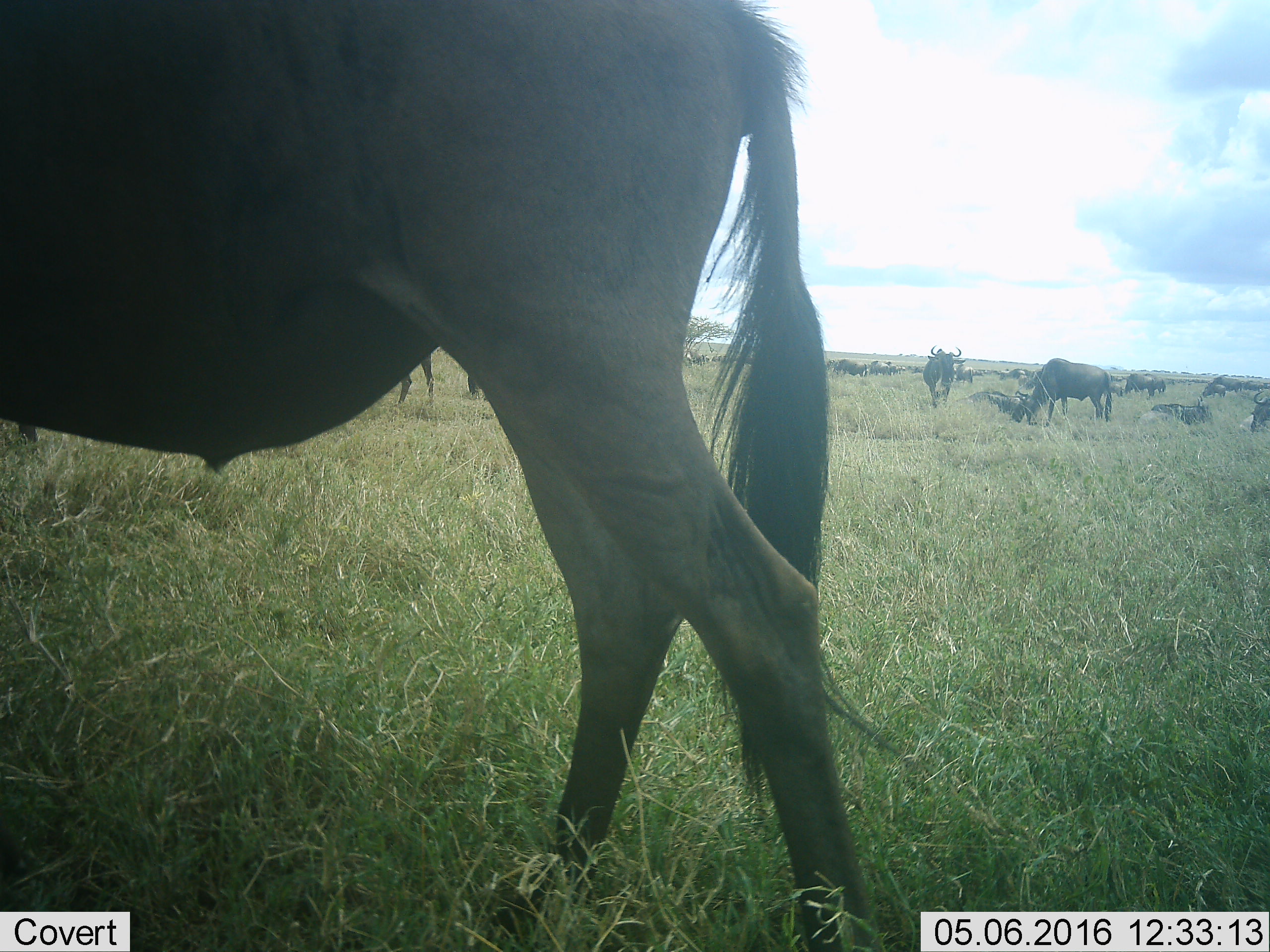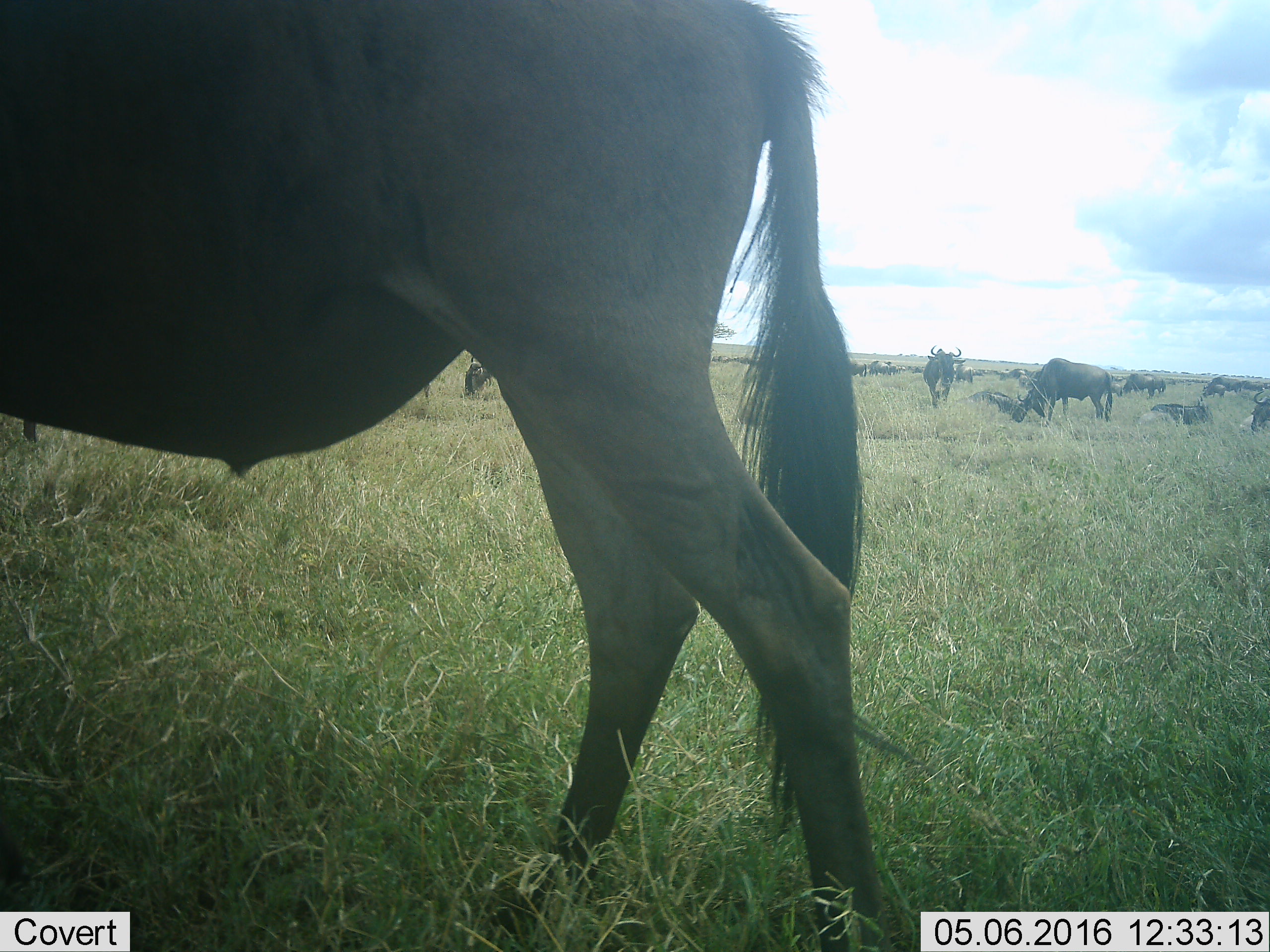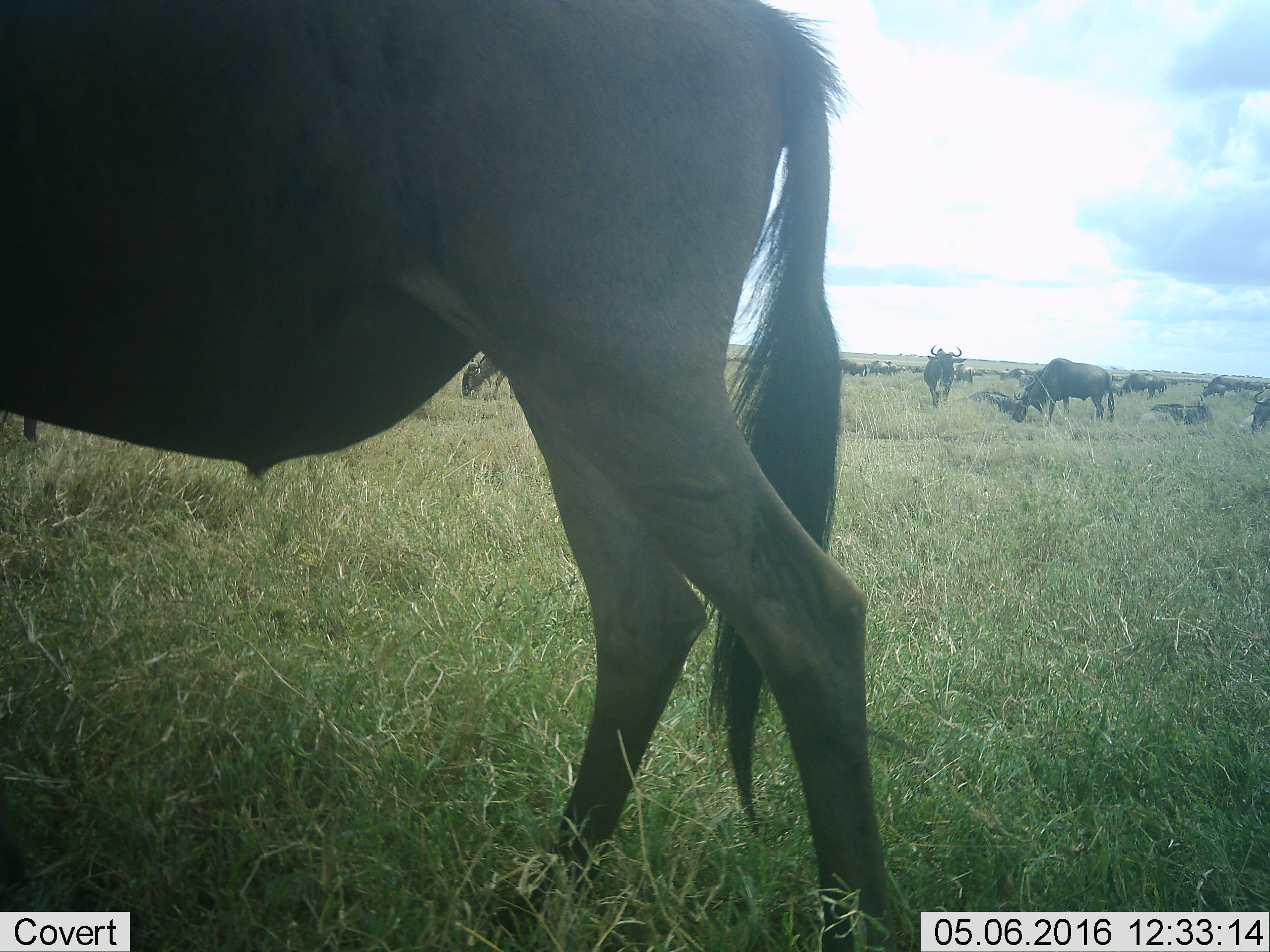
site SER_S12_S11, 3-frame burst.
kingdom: Animalia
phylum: Chordata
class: Mammalia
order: Artiodactyla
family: Bovidae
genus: Connochaetes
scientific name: Connochaetes taurinus taurinus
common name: blue wildebeest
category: wildebeestblue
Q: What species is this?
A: Wildebeestblue (blue wildebeest) (Connochaetes taurinus taurinus).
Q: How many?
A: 11-50.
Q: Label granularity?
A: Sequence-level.